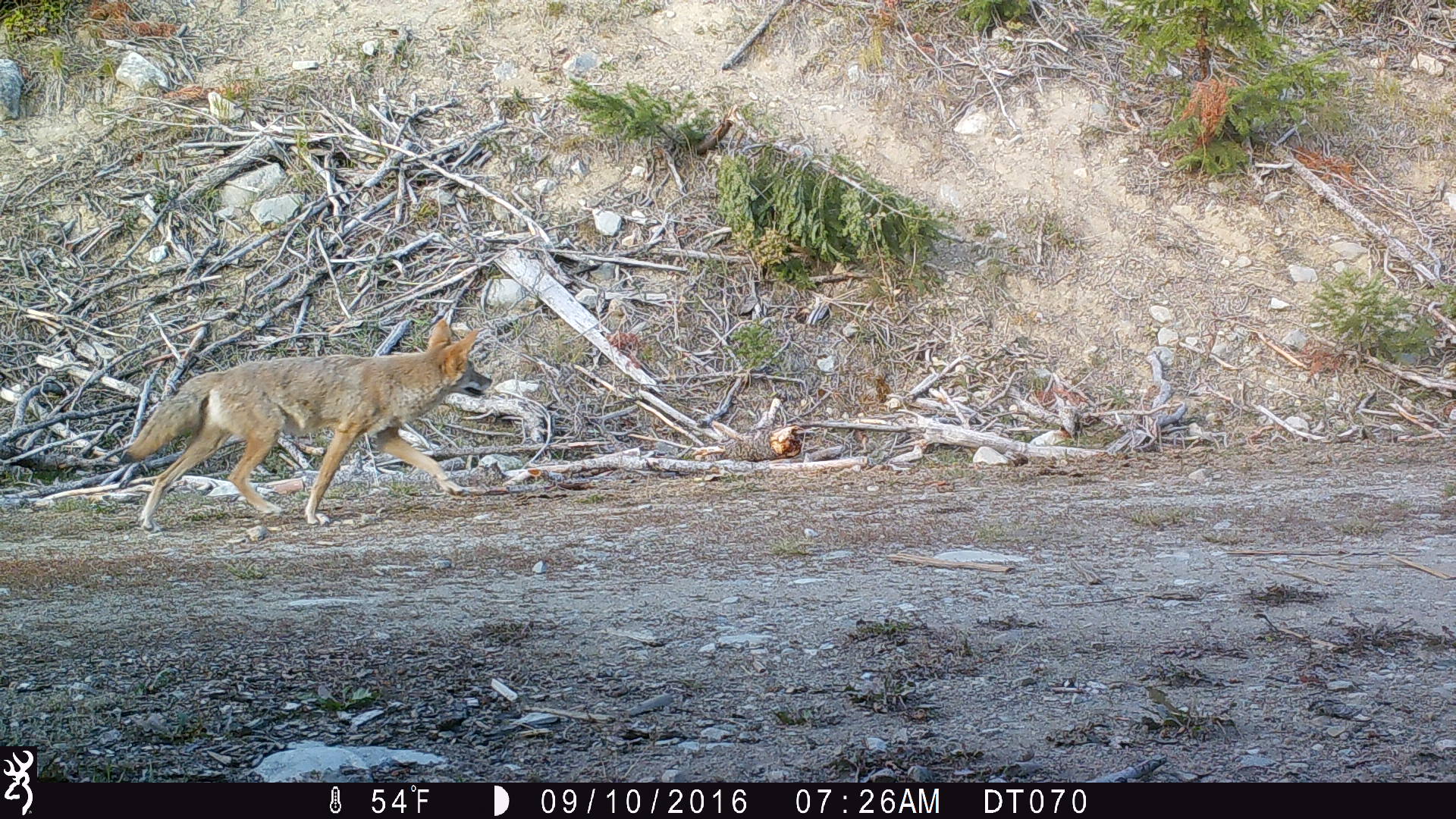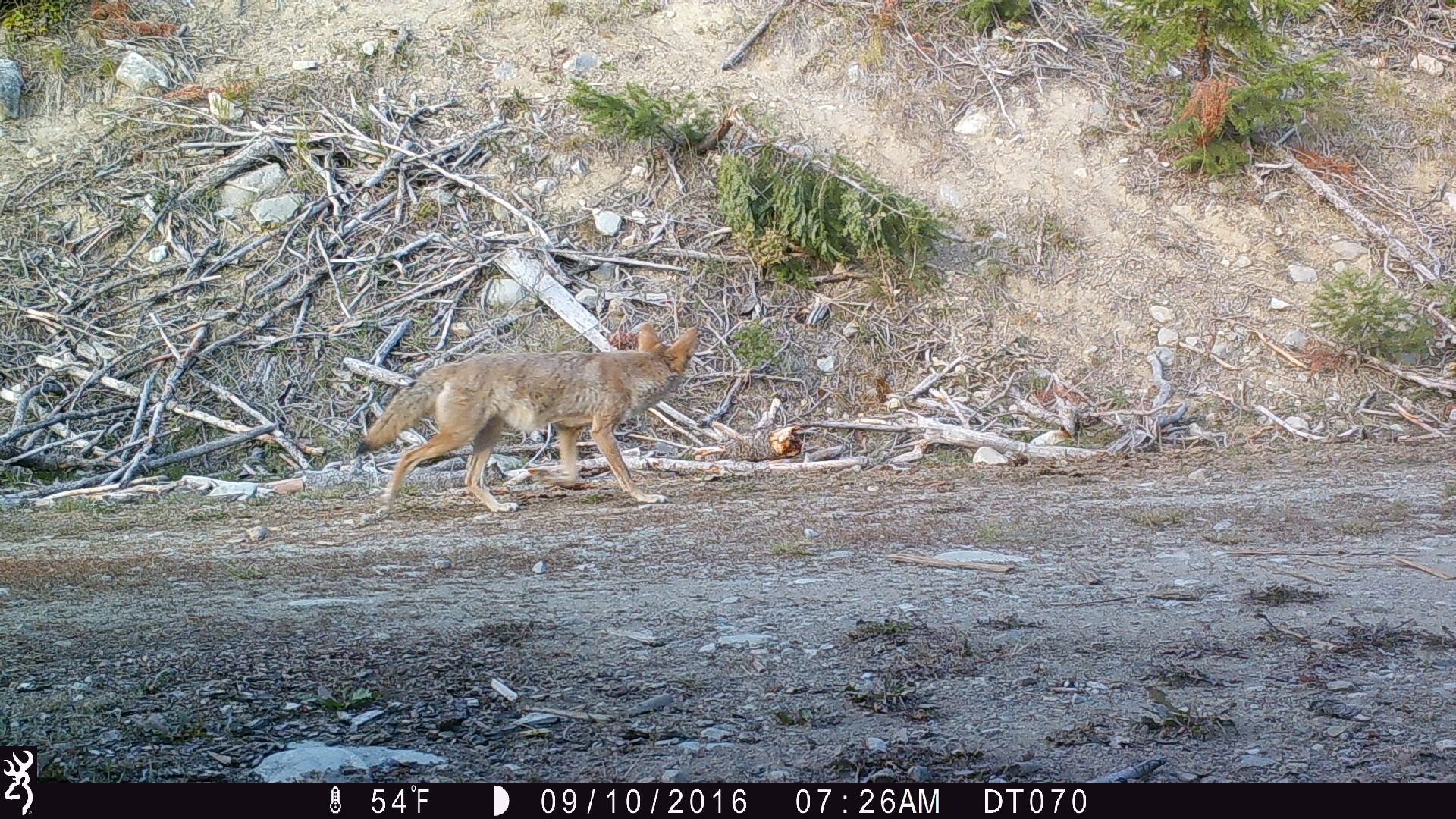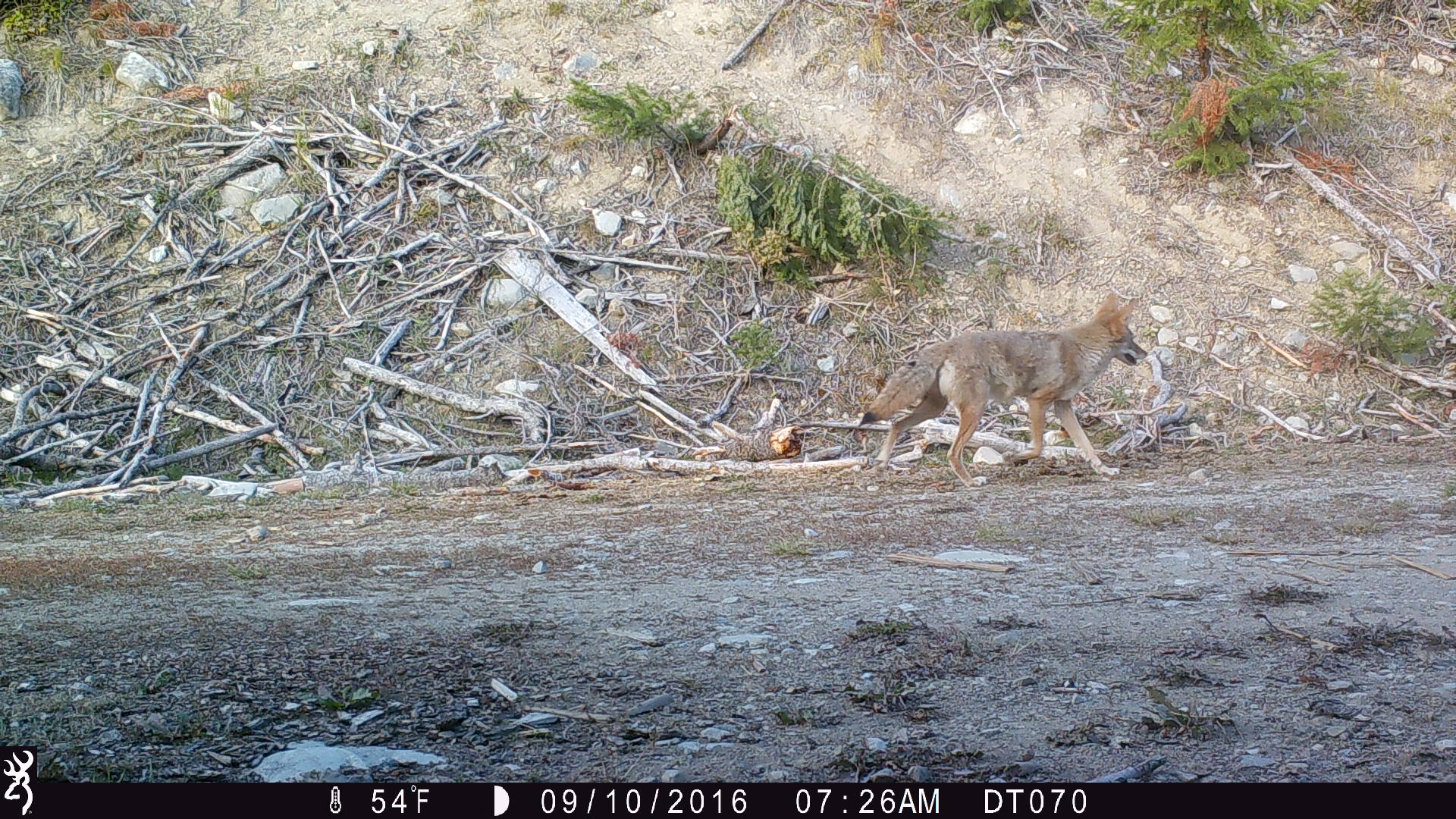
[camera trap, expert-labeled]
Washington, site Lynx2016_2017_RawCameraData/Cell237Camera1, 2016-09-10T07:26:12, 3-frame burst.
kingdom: Animalia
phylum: Chordata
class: Mammalia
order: Carnivora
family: Canidae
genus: Canis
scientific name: Canis latrans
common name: coyote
Canis latrans (coyote). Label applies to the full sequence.